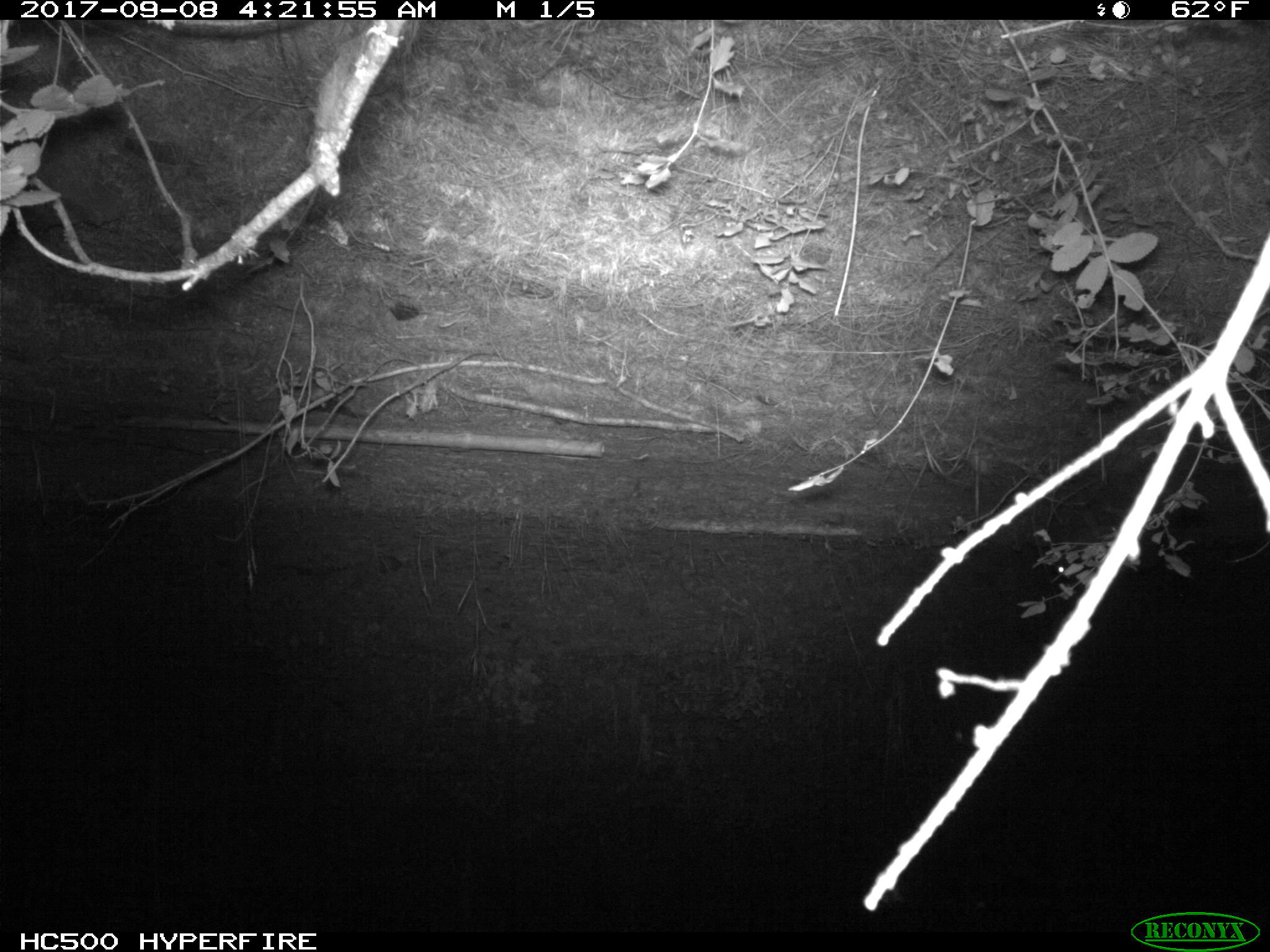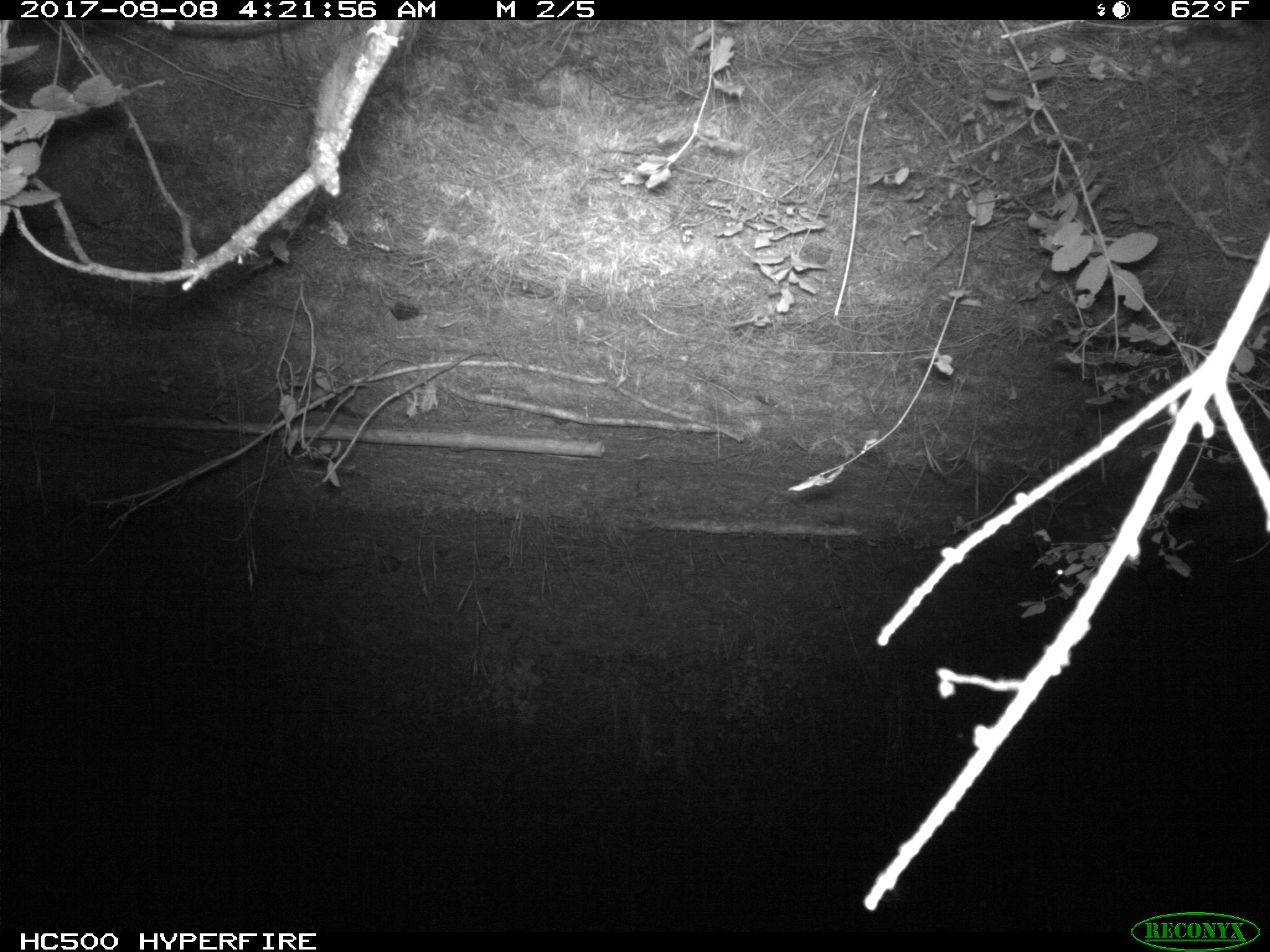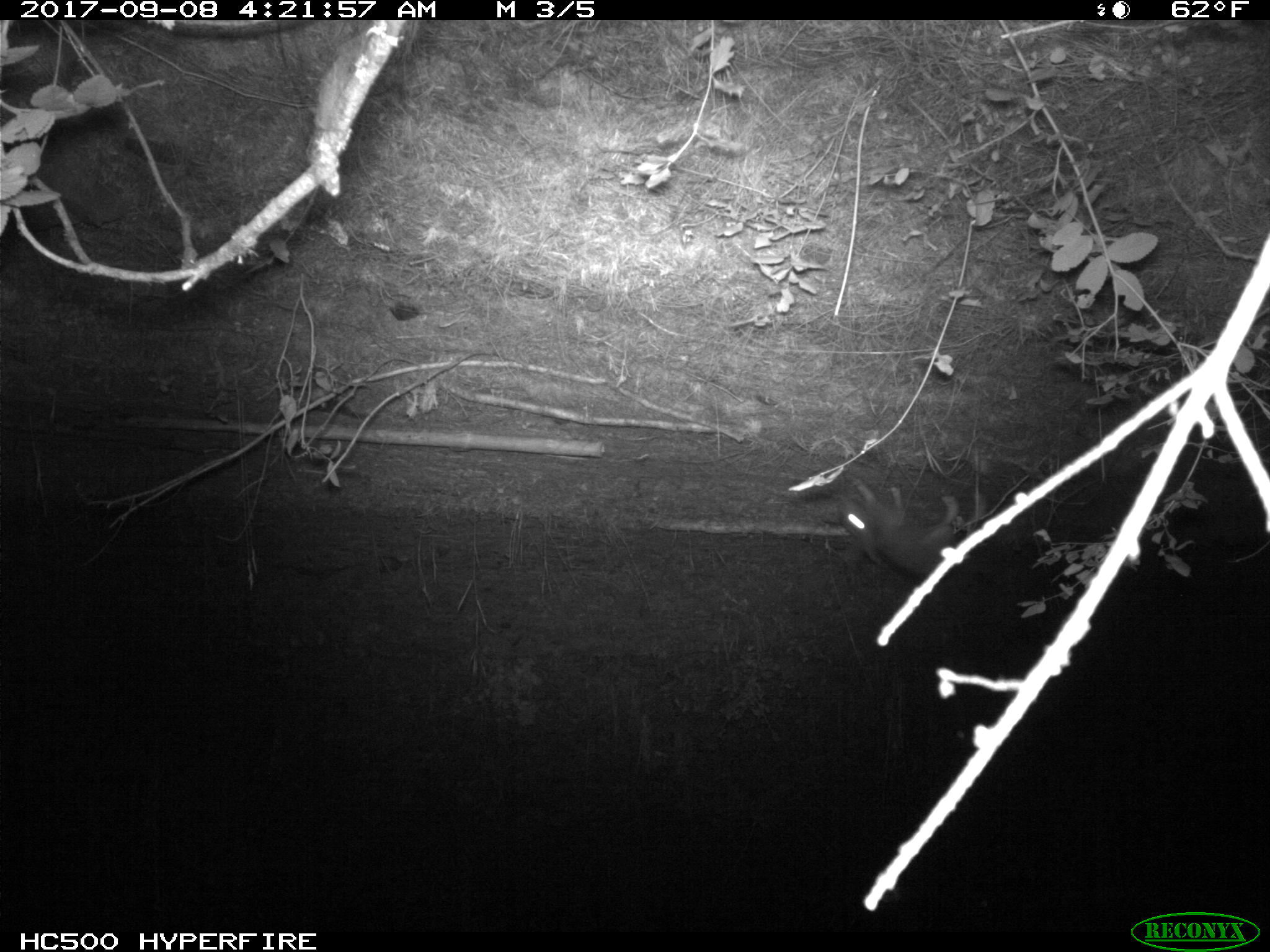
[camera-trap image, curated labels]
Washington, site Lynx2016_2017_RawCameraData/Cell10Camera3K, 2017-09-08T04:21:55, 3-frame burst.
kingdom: Animalia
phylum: Chordata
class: Mammalia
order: Lagomorpha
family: Leporidae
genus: Lepus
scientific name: Lepus americanus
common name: snowshoe hare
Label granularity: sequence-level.